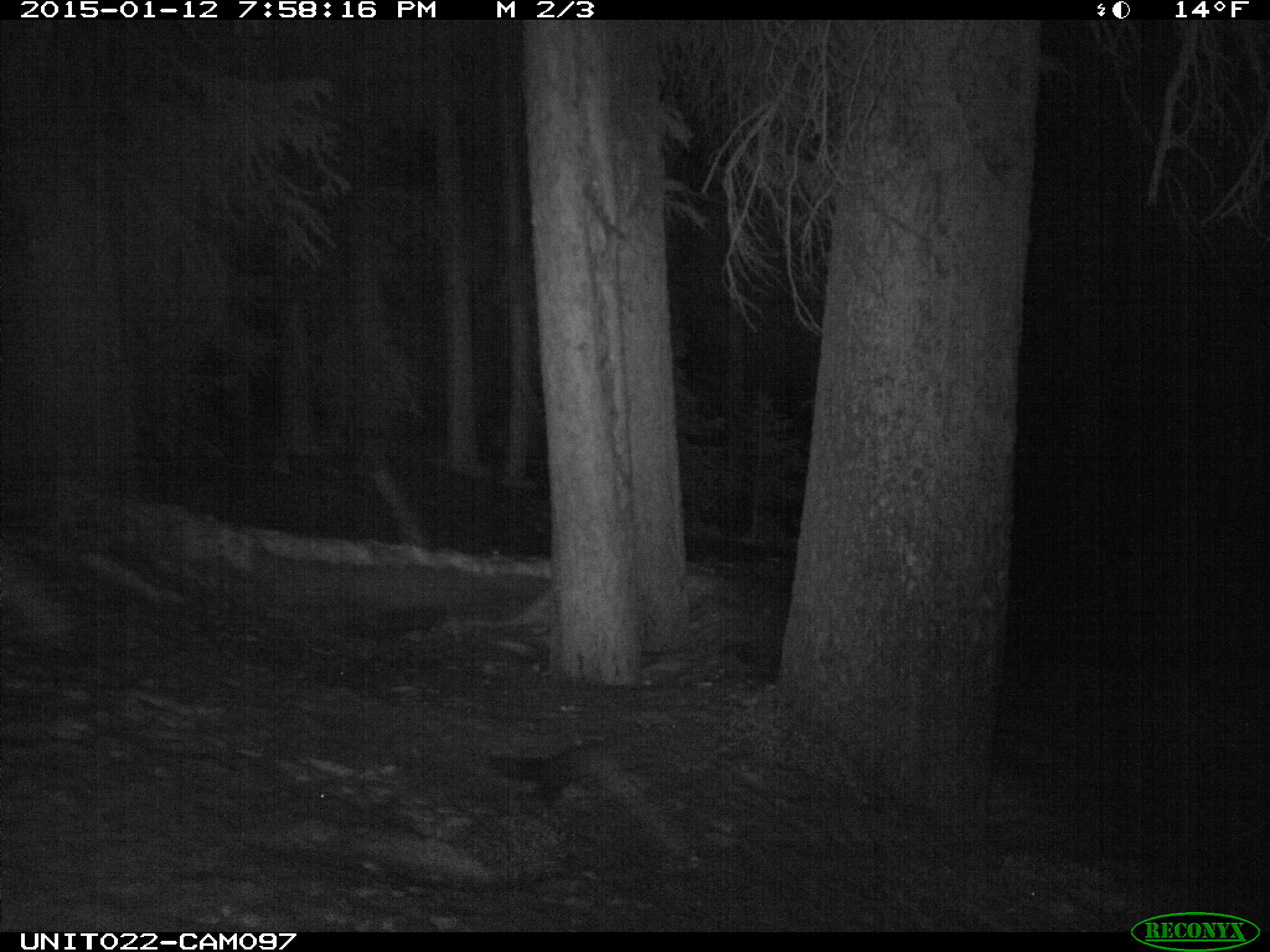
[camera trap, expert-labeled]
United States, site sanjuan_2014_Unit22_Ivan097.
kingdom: Animalia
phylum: Chordata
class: Mammalia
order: Carnivora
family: Mustelidae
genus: Martes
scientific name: Martes americana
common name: american marten